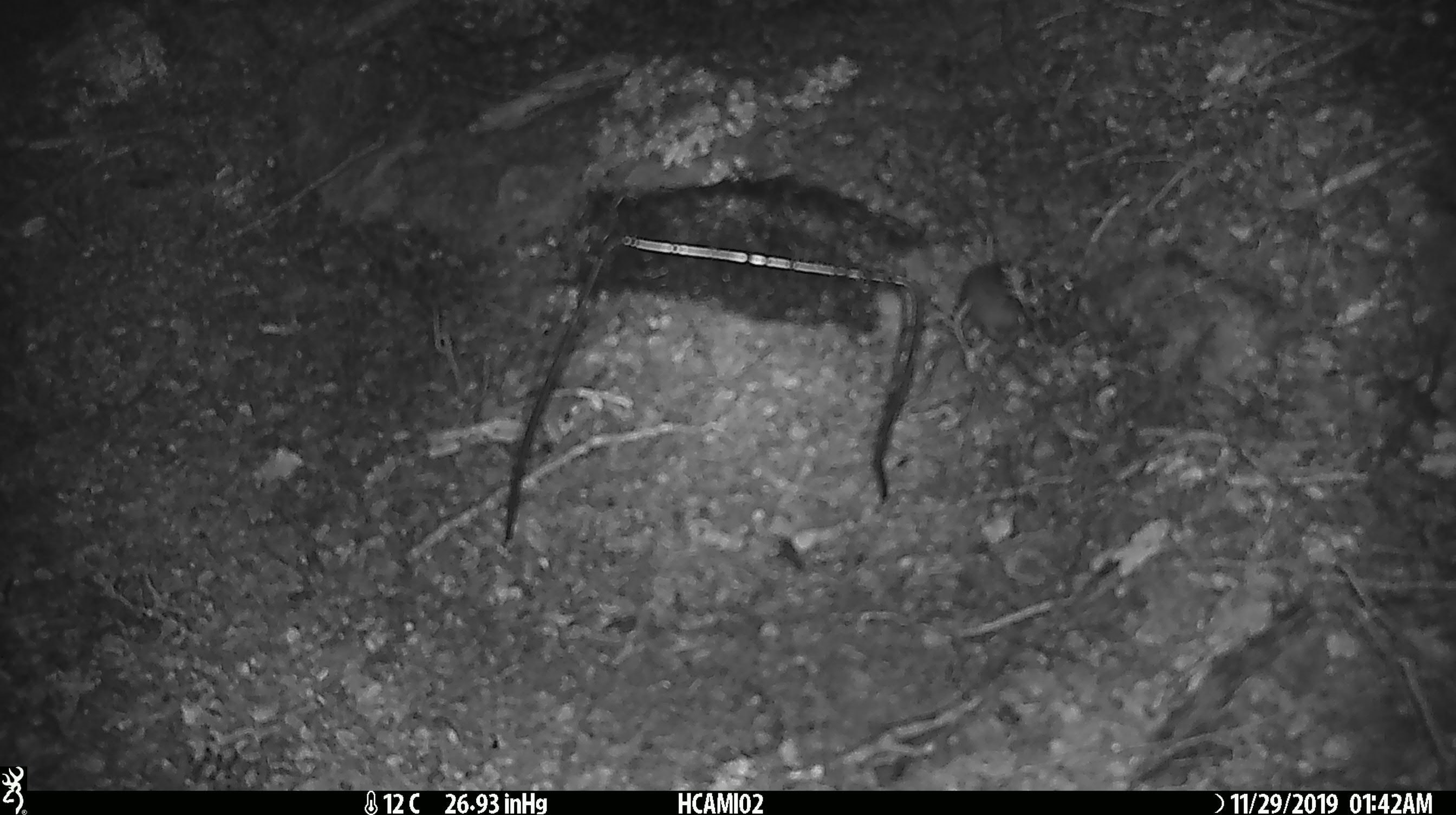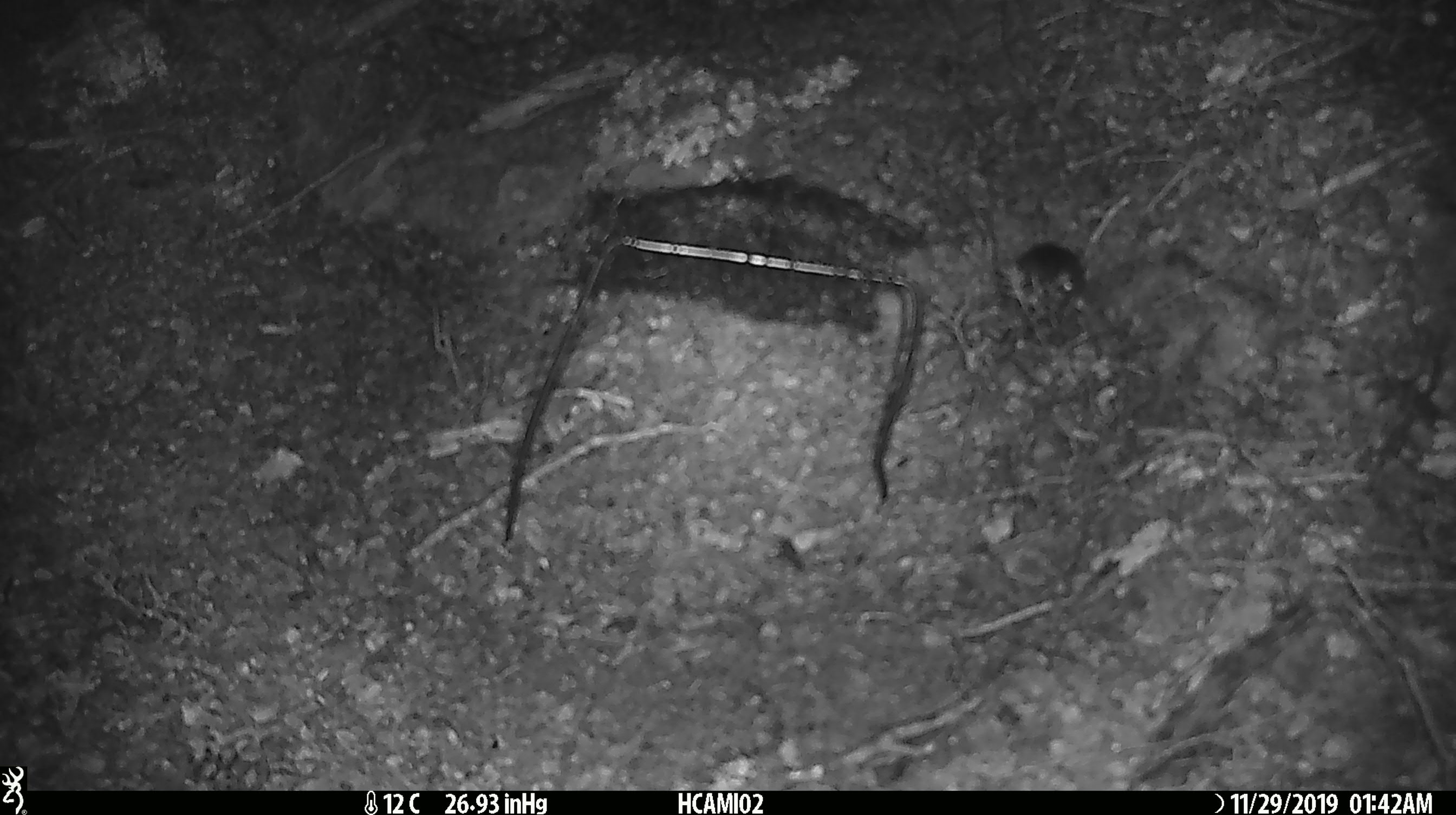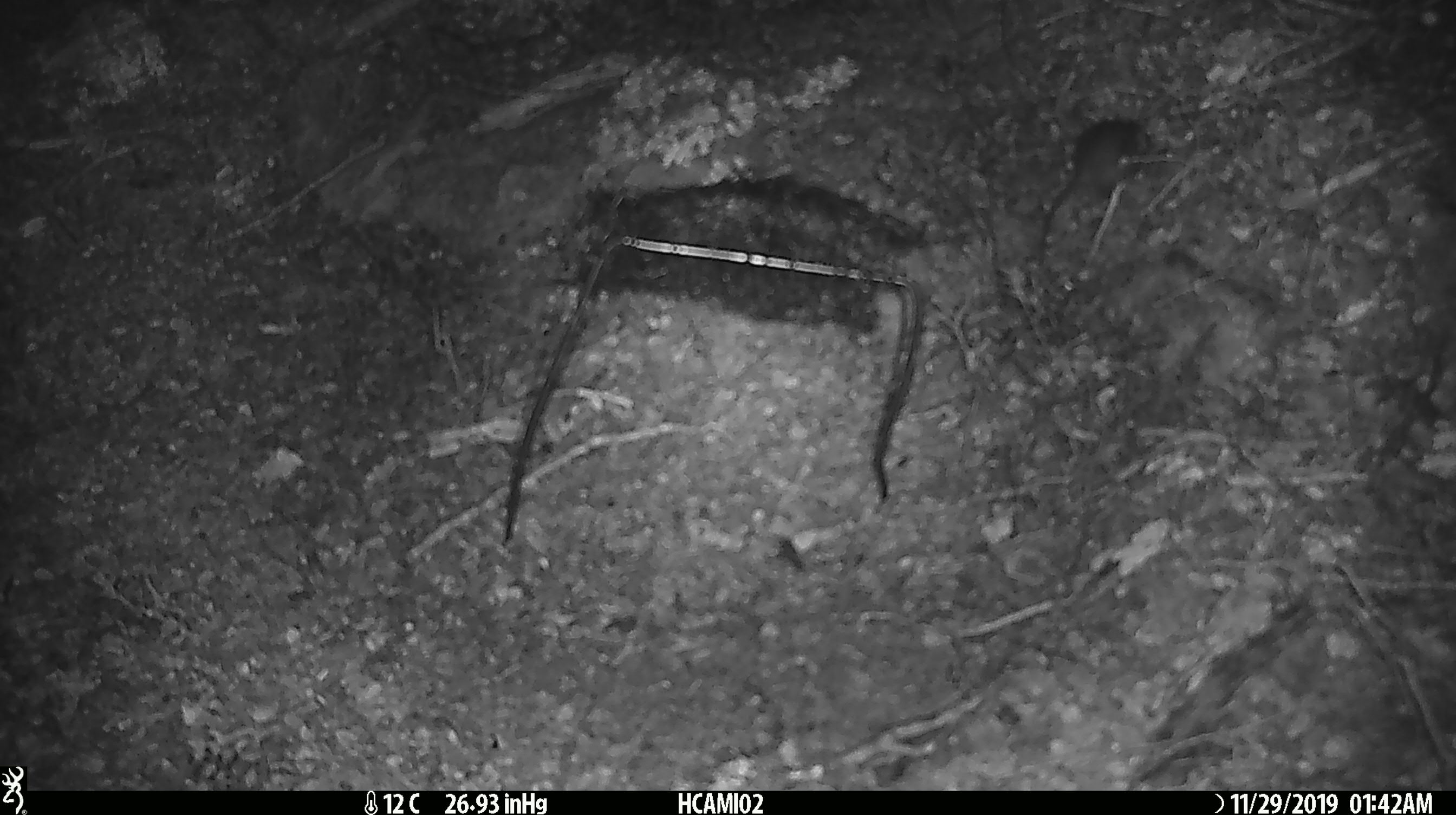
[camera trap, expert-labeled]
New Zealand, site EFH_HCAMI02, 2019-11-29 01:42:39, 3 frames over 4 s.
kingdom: Animalia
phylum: Chordata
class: Mammalia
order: Rodentia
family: Muridae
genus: Mus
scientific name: Mus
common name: mouse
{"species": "mouse (Mus)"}